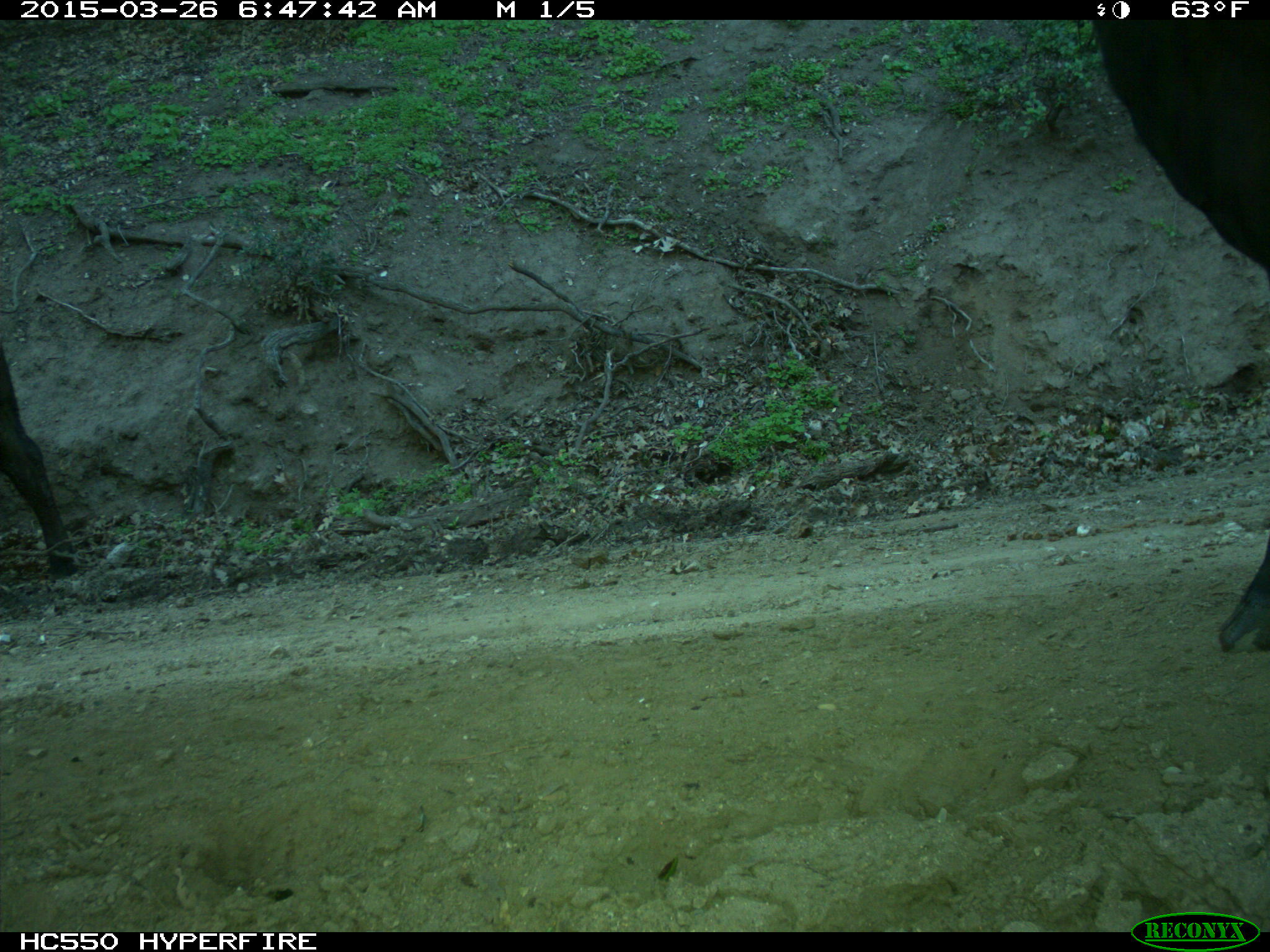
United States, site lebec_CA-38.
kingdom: Animalia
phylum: Chordata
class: Mammalia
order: Artiodactyla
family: Bovidae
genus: Bos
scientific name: Bos taurus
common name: domestic cow